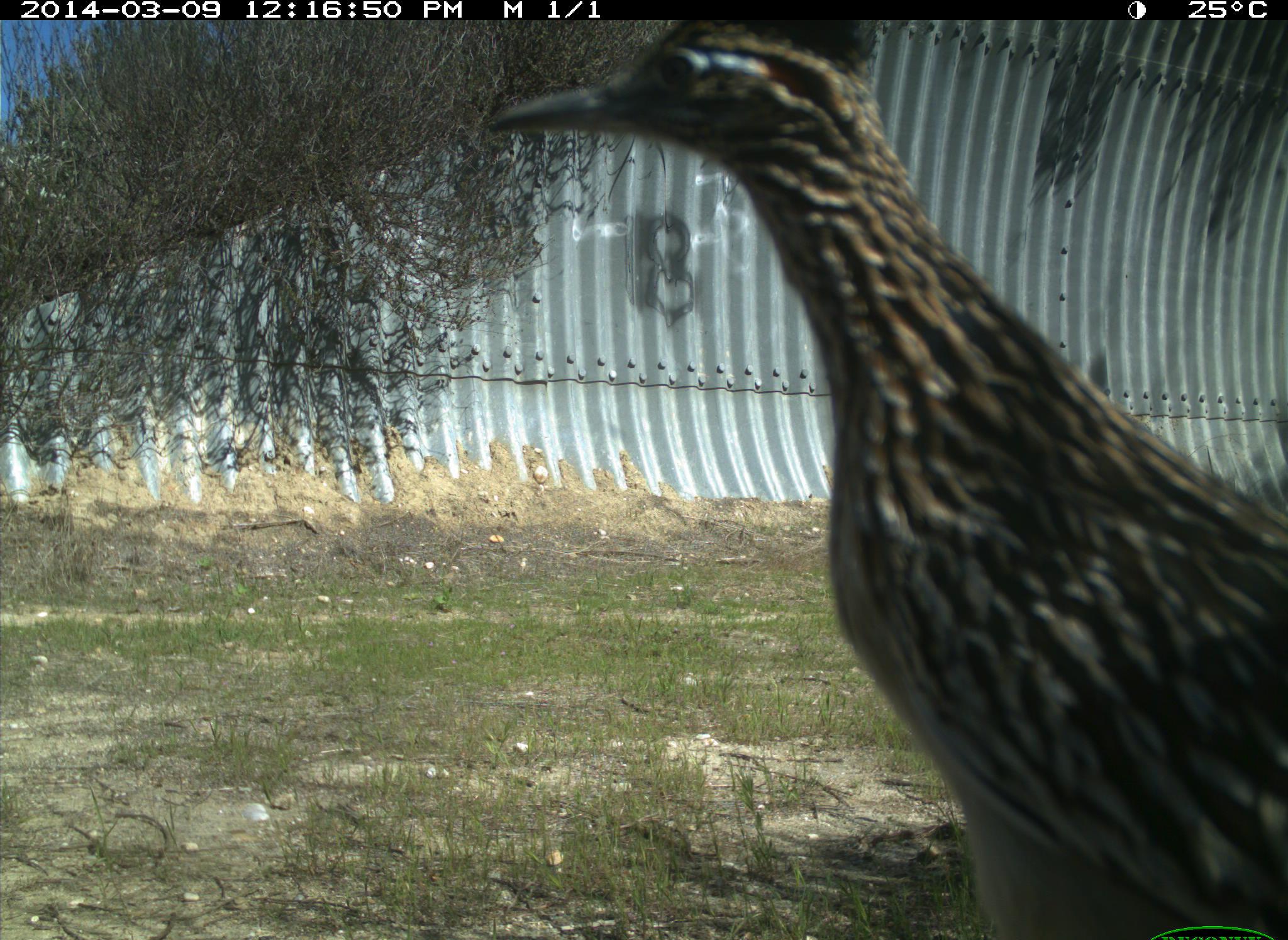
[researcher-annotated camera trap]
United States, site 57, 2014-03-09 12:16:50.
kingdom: Animalia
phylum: Chordata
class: Aves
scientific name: Aves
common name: bird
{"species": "bird (Aves)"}